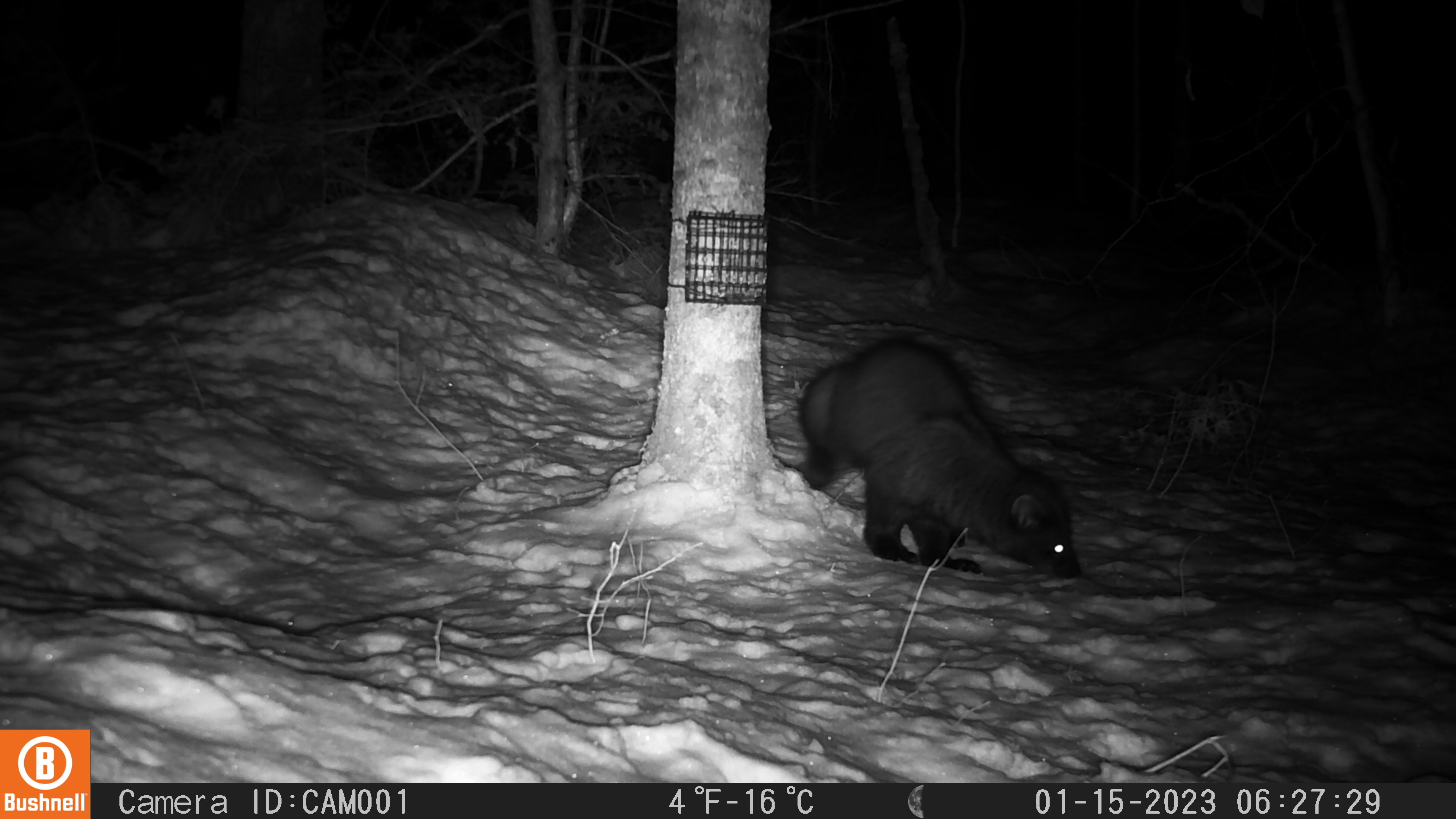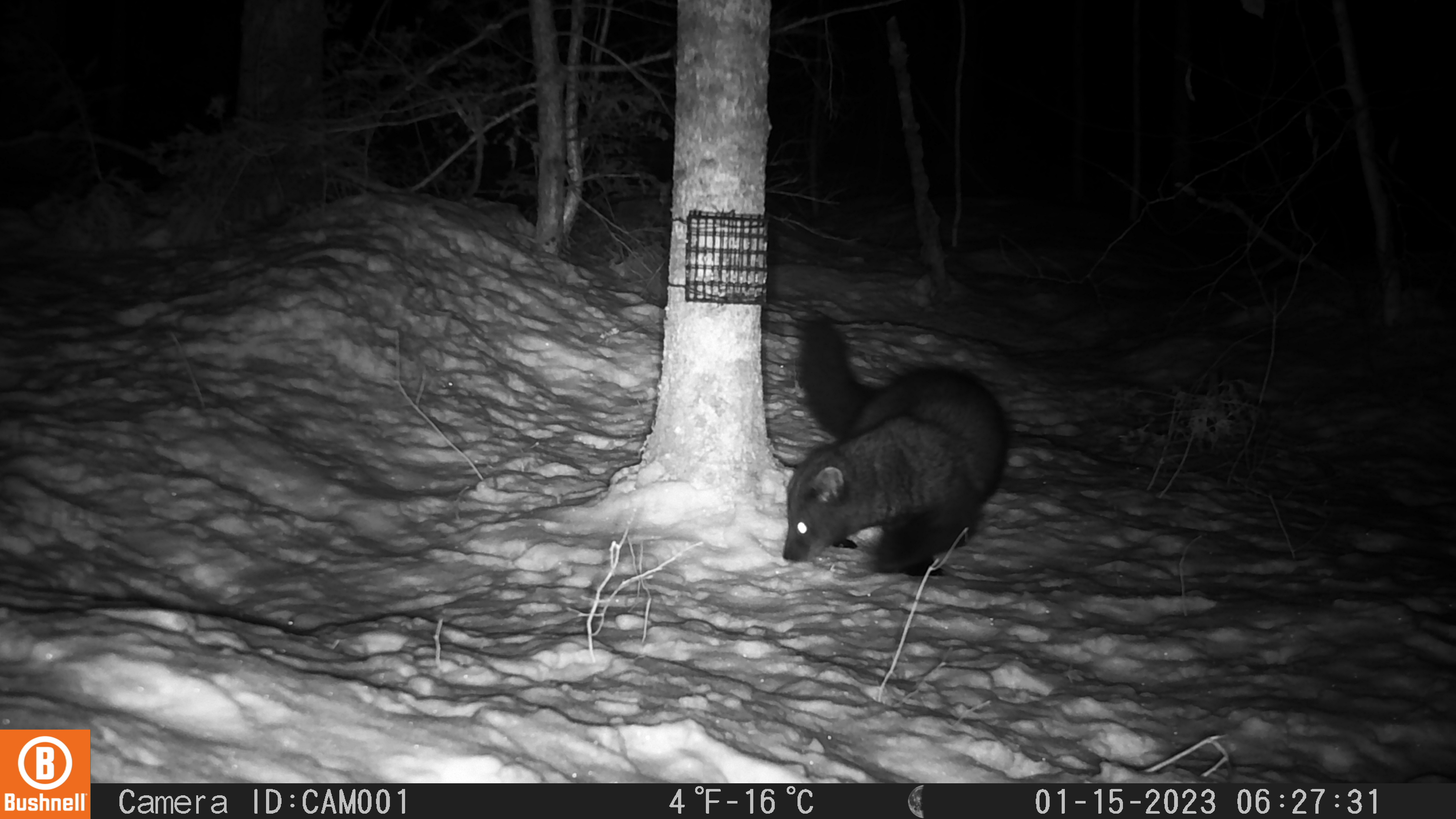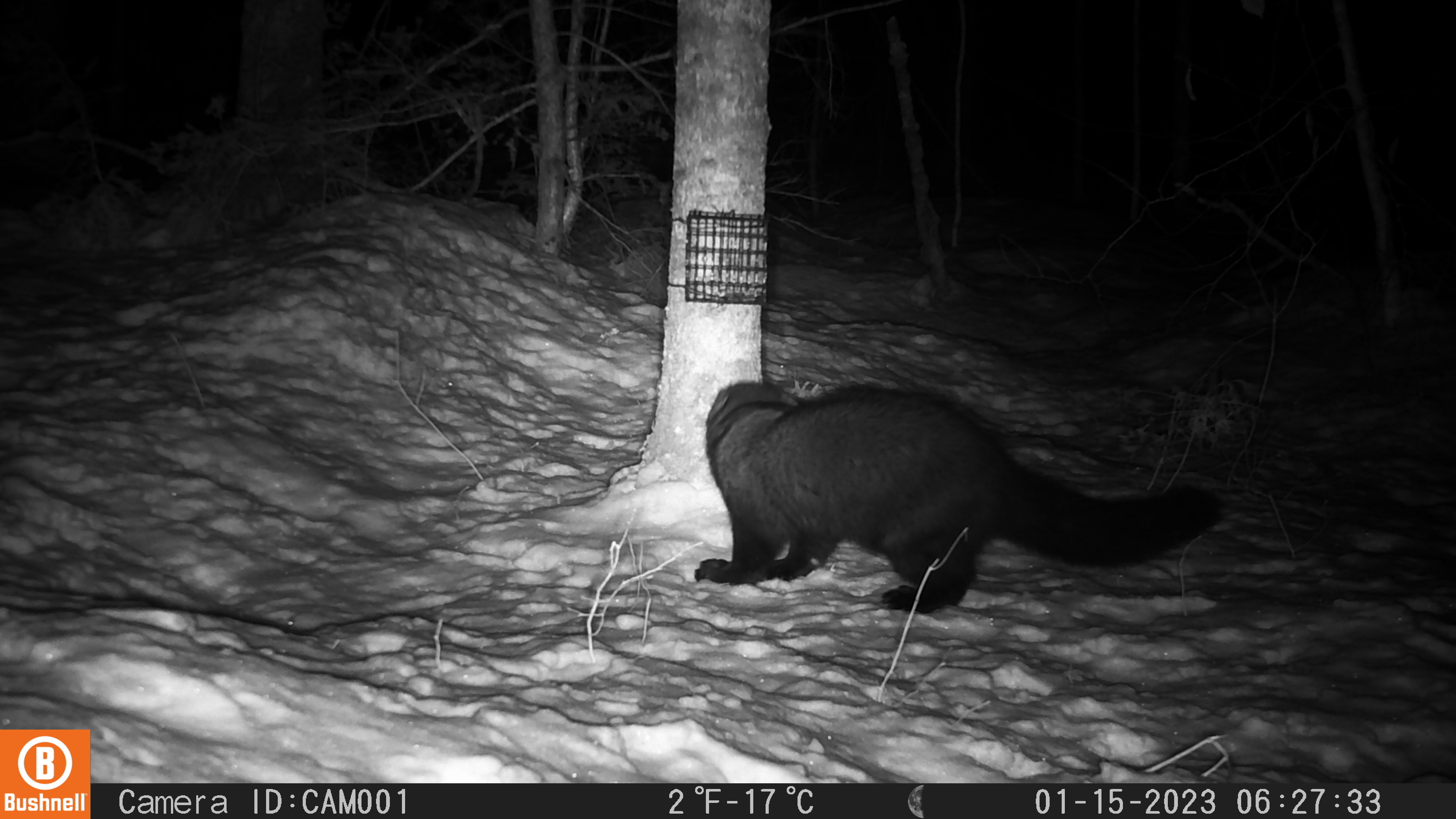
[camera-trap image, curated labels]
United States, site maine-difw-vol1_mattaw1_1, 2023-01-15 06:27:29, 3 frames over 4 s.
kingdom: Animalia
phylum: Chordata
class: Mammalia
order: Carnivora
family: Mustelidae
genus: Pekania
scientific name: Pekania pennanti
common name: fisher